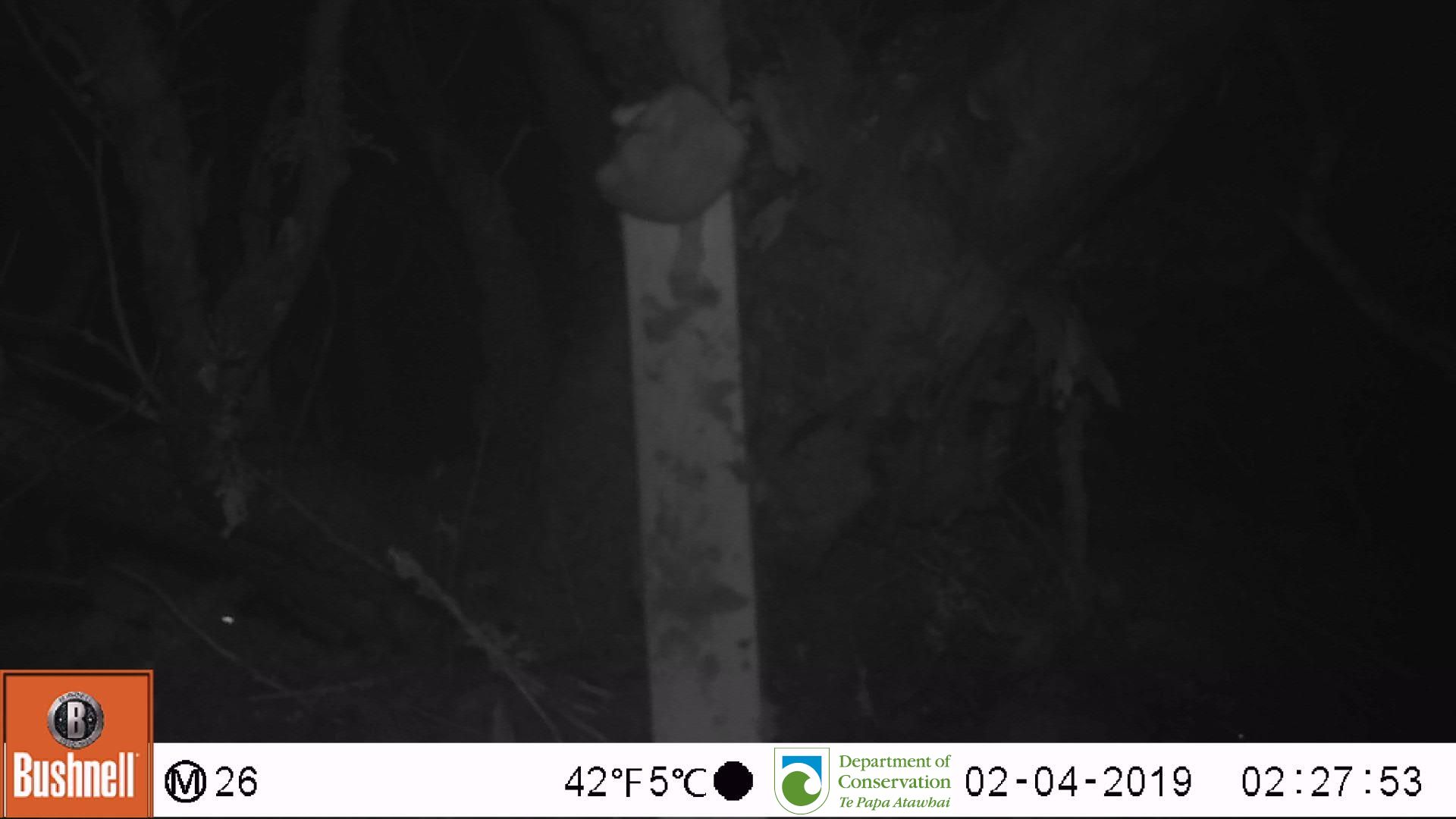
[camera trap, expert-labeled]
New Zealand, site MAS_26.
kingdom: Animalia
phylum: Chordata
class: Mammalia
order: Rodentia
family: Muridae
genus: Mus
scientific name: Mus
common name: mouse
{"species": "mouse (Mus)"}